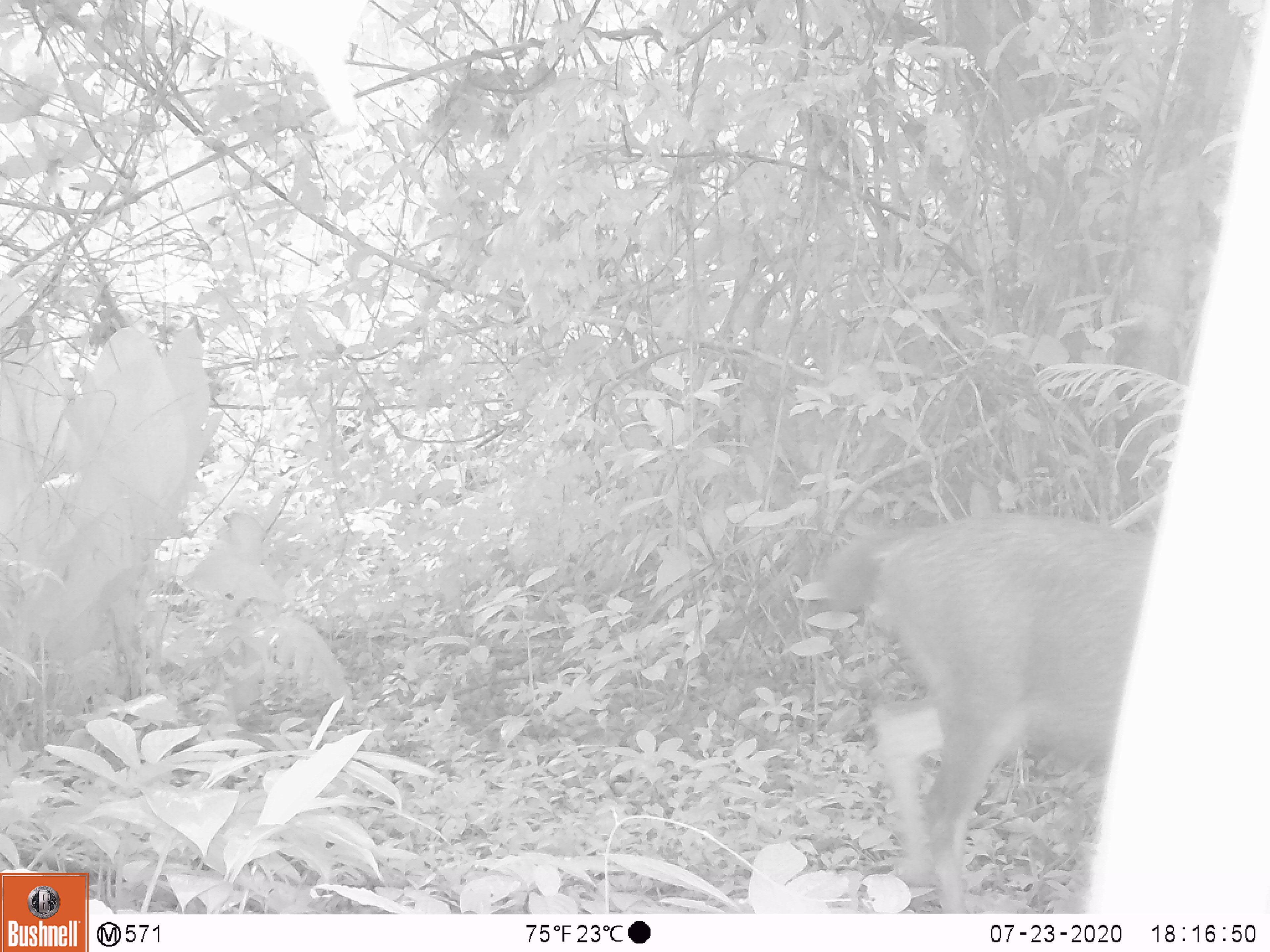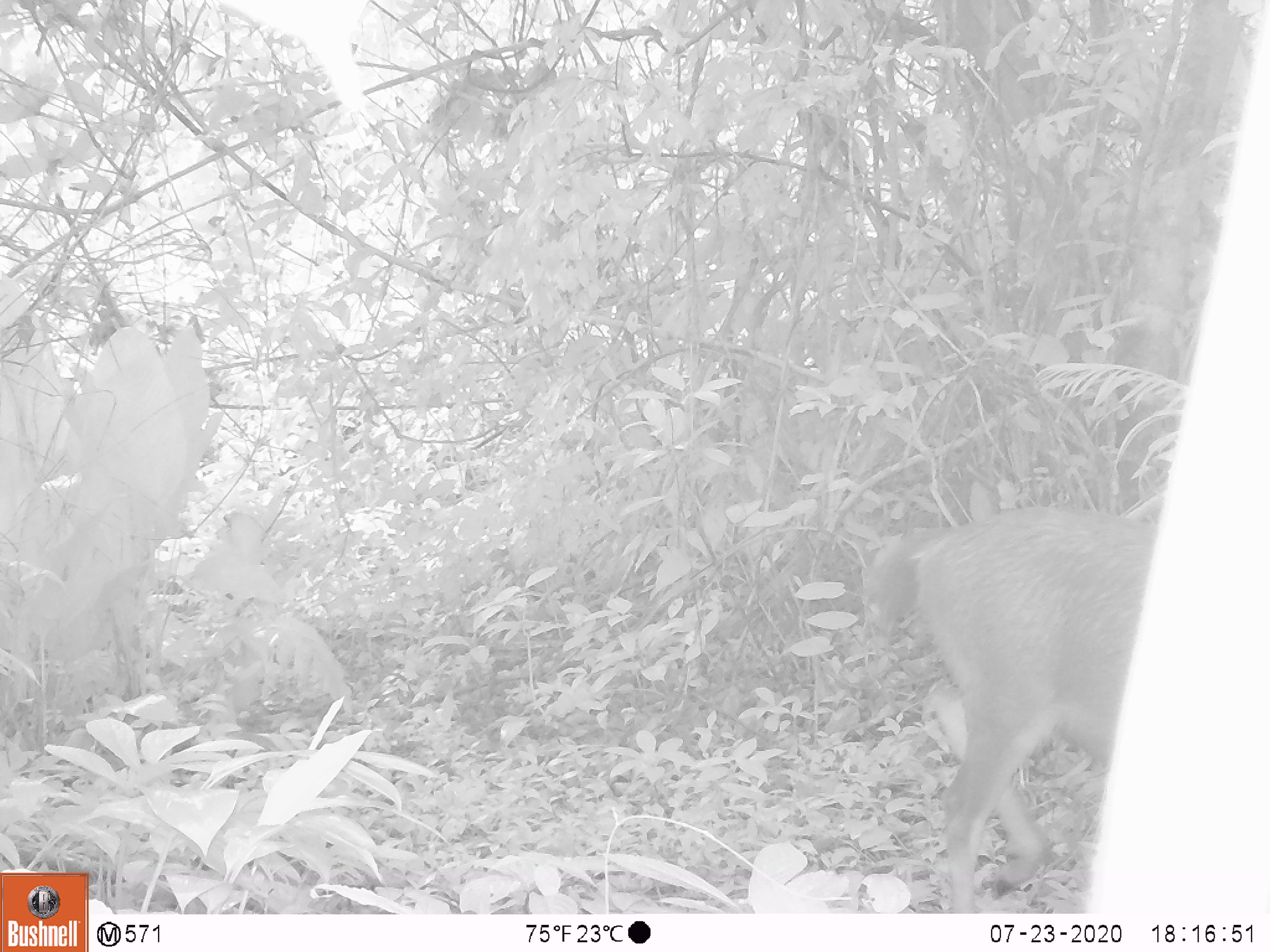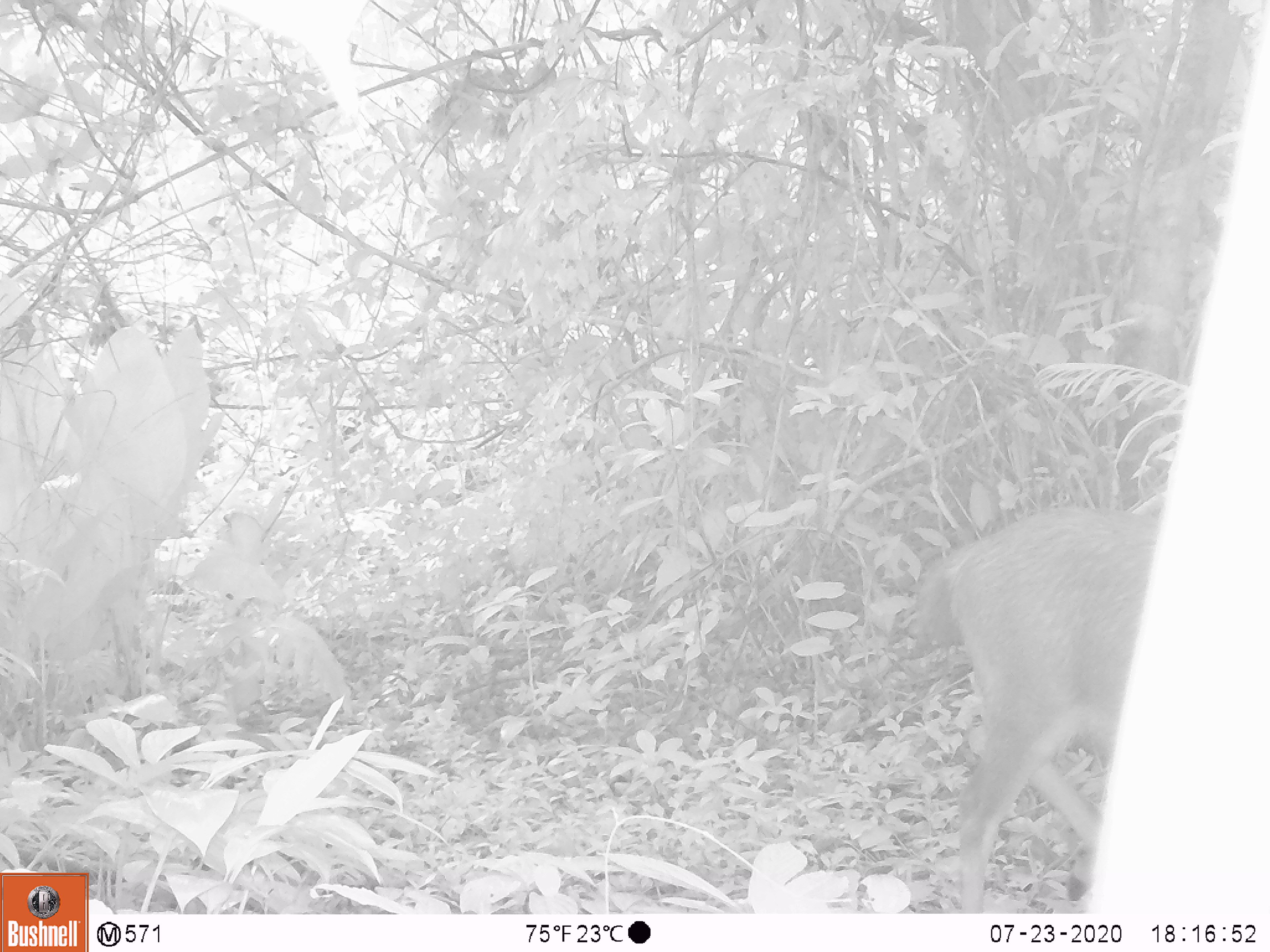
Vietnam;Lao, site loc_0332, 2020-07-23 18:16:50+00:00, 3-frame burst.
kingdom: Animalia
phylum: Chordata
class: Mammalia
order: Artiodactyla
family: Cervidae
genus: Rusa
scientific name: Rusa unicolor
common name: sambar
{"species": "sambar (Rusa unicolor)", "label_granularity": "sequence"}